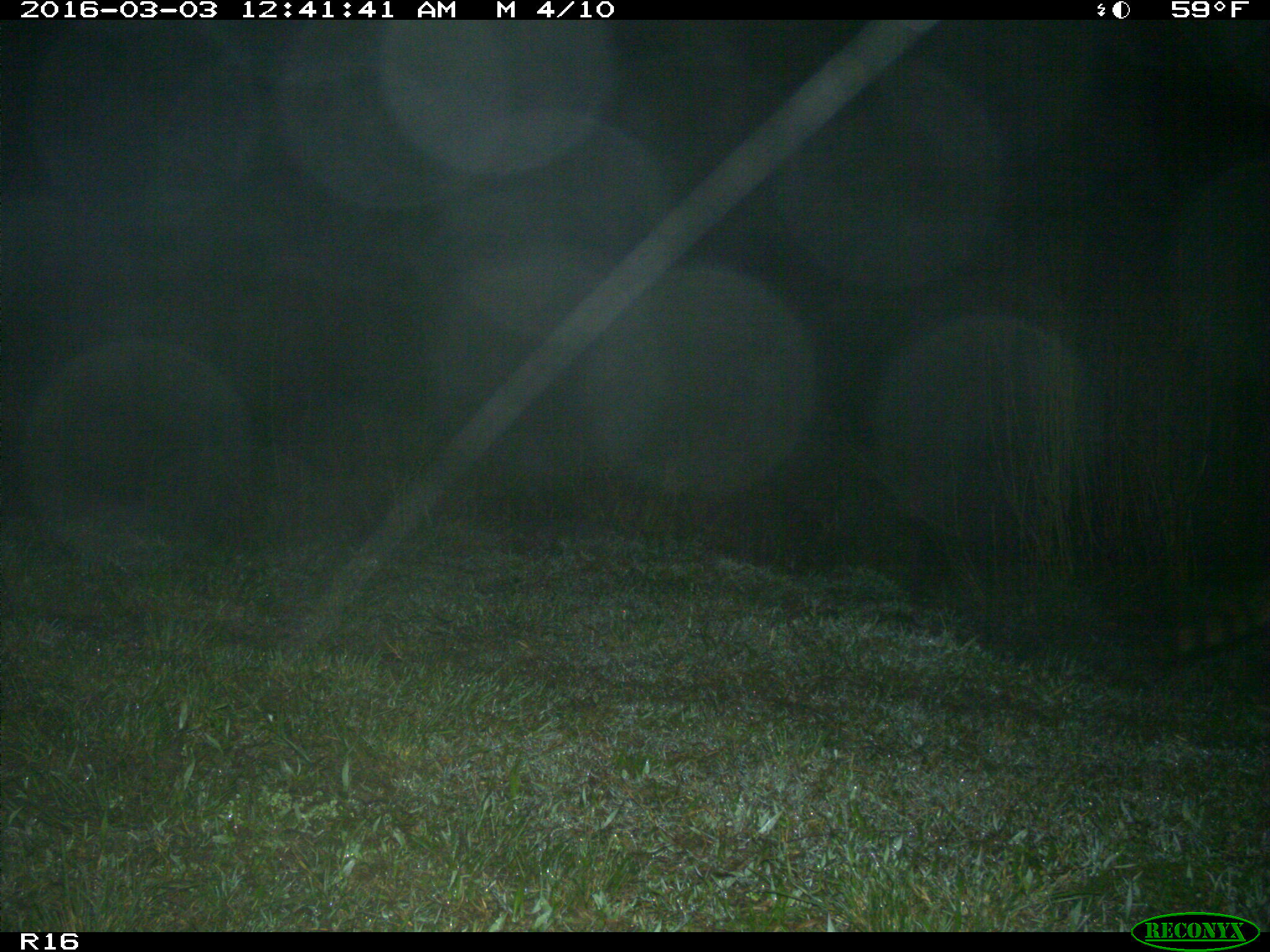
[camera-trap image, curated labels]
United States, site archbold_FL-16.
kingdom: Animalia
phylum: Chordata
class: Mammalia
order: Carnivora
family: Procyonidae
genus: Procyon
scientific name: Procyon lotor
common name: common raccoon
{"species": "Procyon lotor (common raccoon)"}